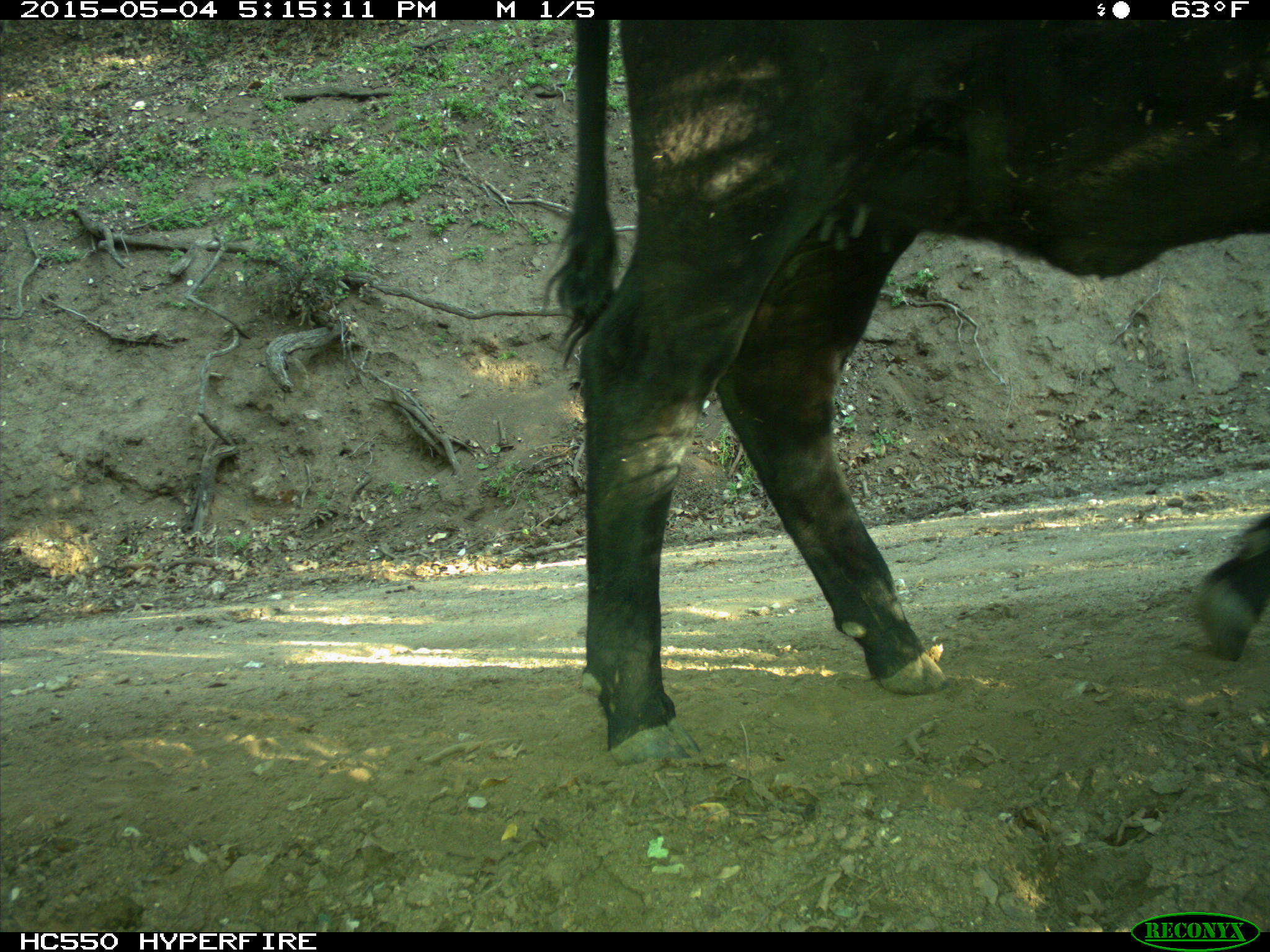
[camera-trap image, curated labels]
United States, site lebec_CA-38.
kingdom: Animalia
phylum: Chordata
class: Mammalia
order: Artiodactyla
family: Bovidae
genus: Bos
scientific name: Bos taurus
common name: domestic cow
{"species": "Bos taurus (domestic cow)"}